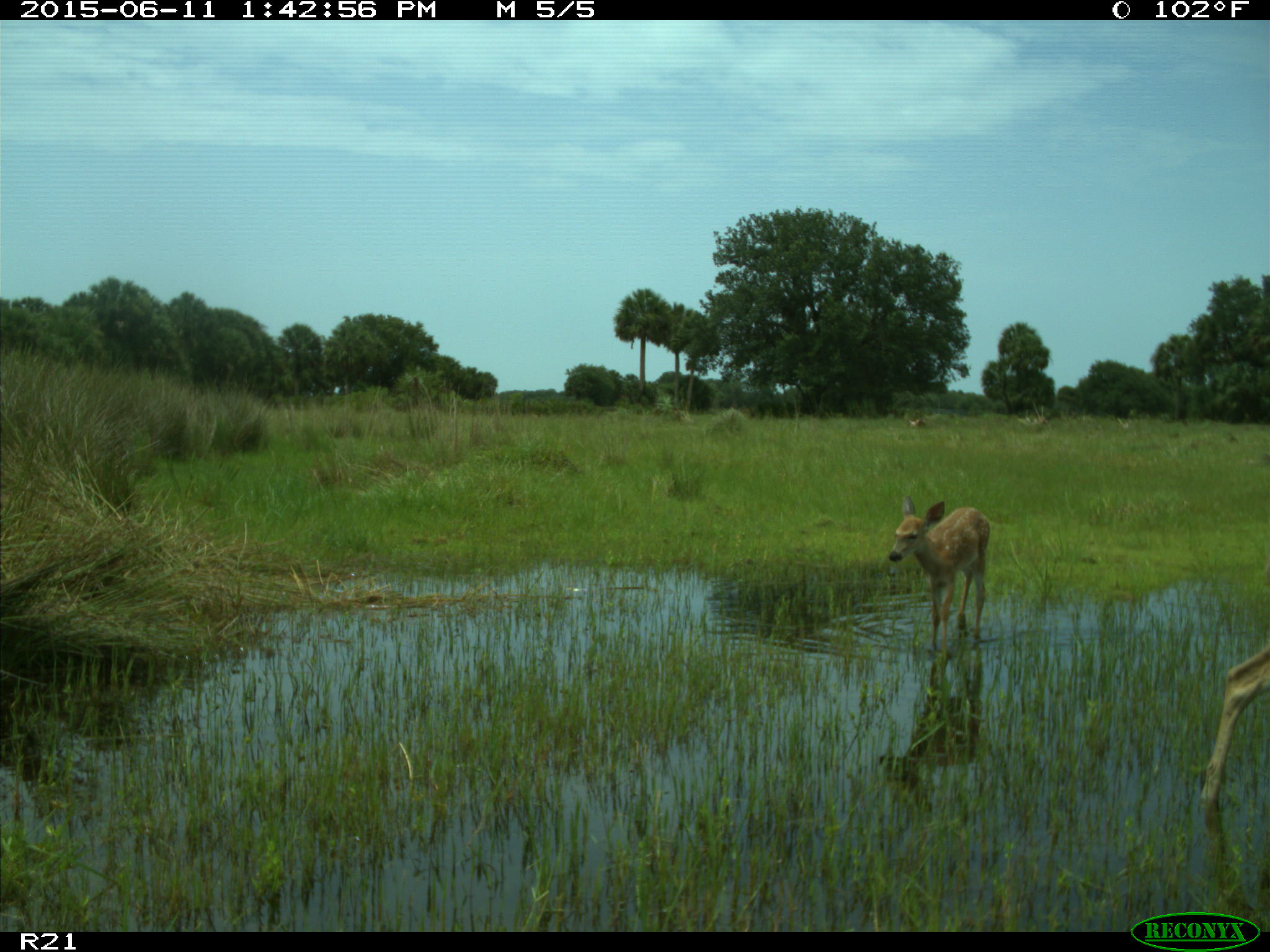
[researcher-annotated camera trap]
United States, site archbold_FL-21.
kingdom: Animalia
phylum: Chordata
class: Mammalia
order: Artiodactyla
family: Cervidae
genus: Odocoileus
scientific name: Odocoileus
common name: deer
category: unidentified deer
Unidentified deer (deer) (Odocoileus).